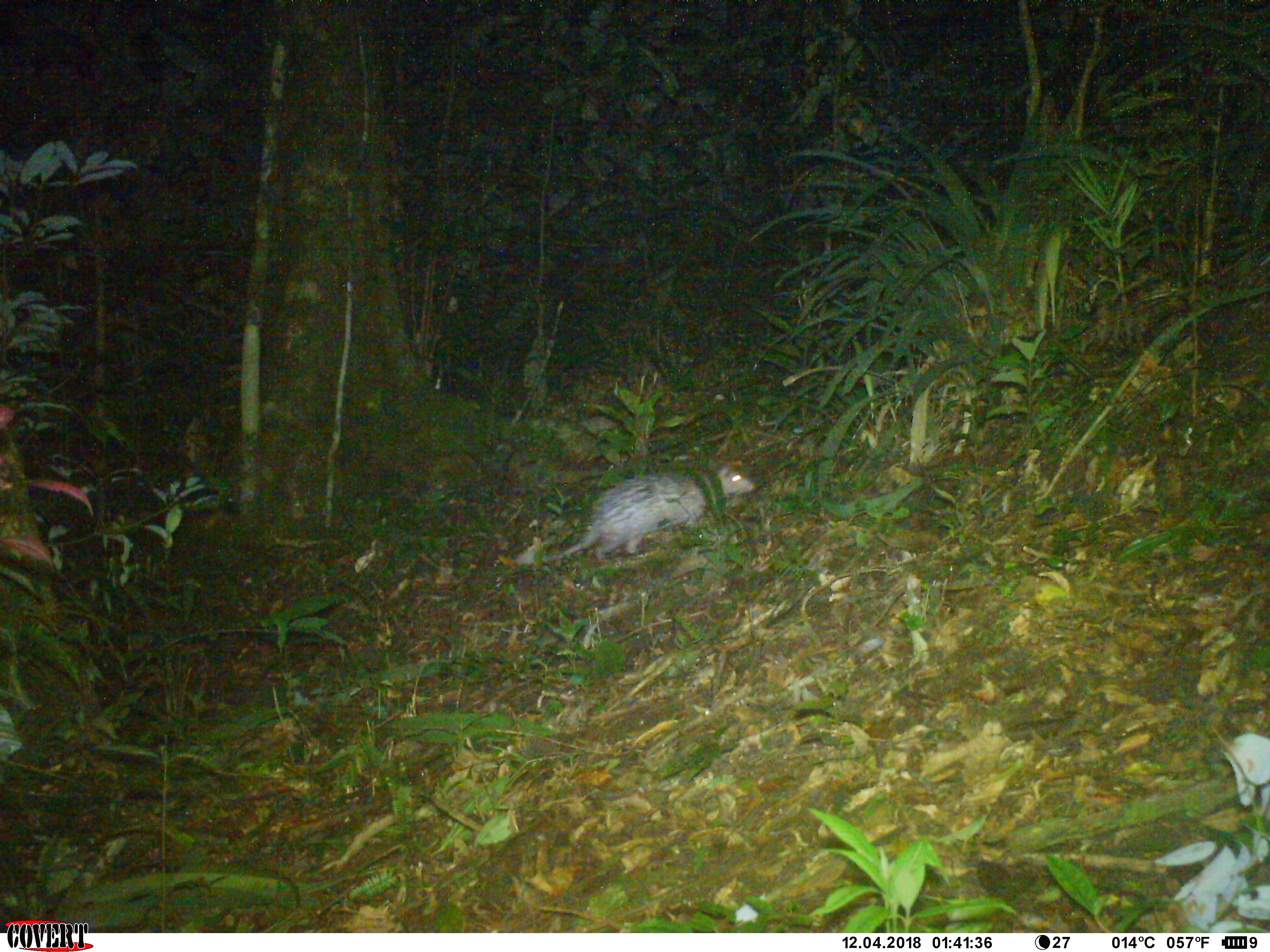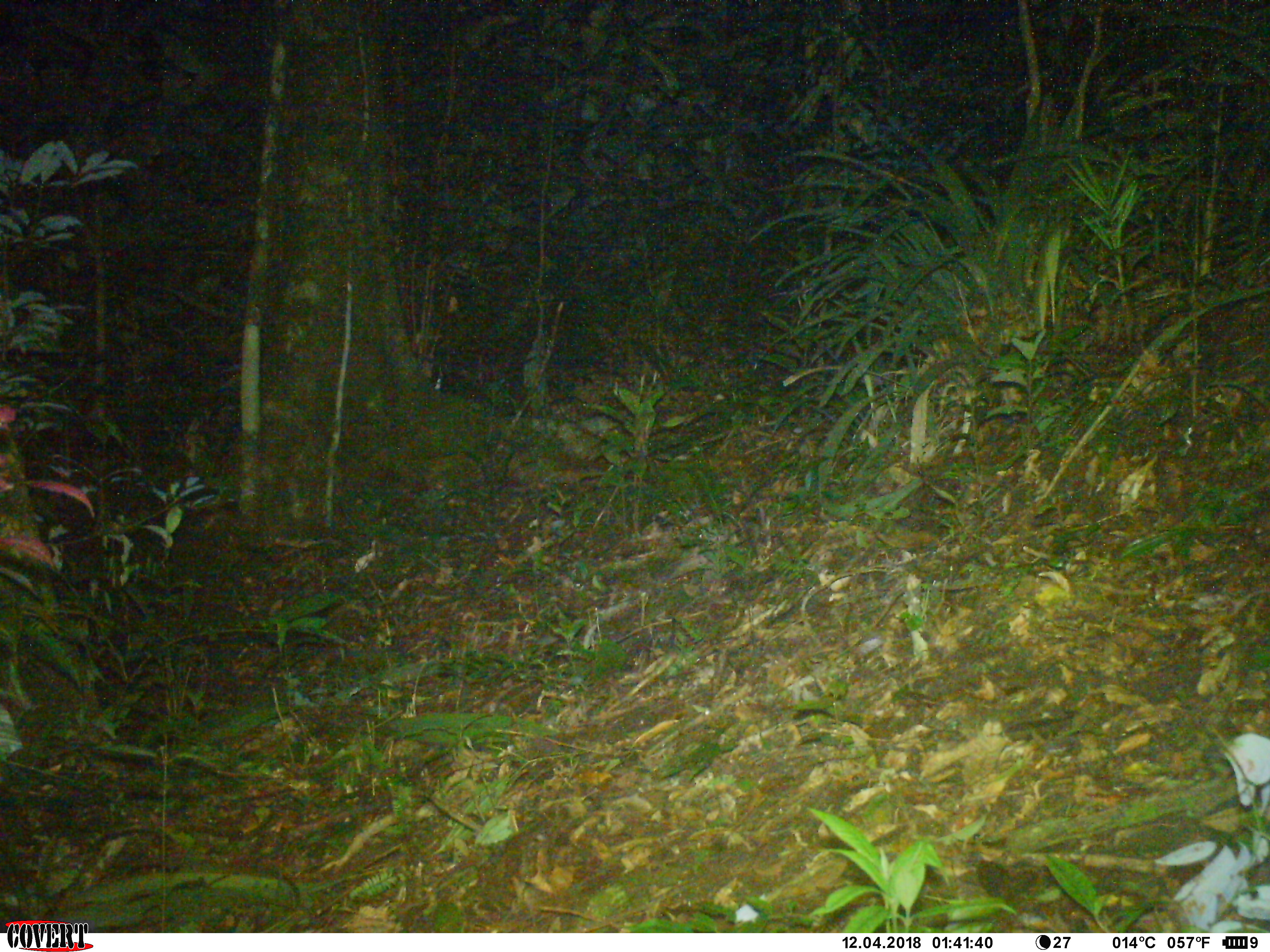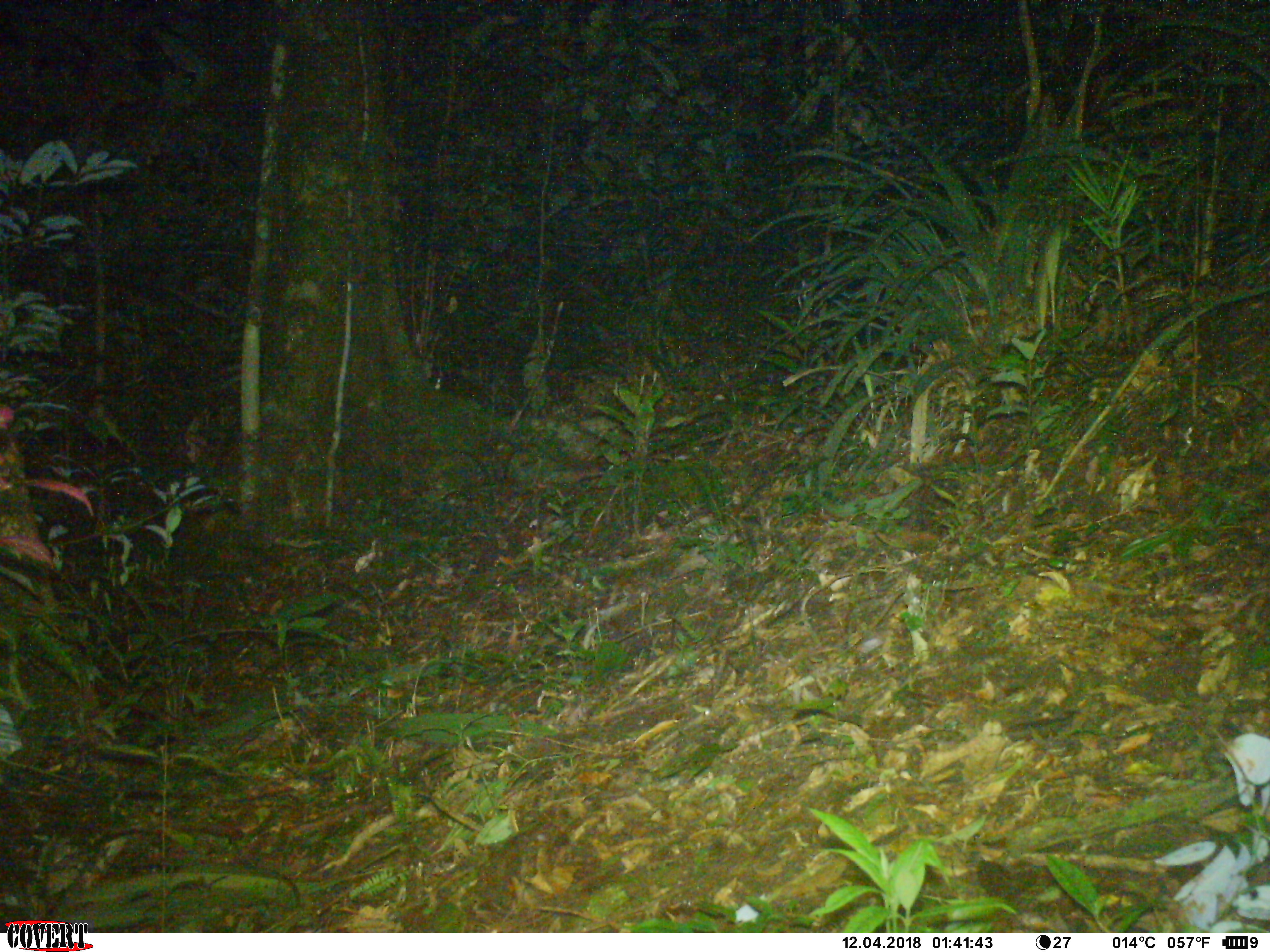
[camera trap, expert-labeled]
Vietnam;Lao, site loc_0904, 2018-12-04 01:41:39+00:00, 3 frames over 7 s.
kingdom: Animalia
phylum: Chordata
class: Mammalia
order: Rodentia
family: Hystricidae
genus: Atherurus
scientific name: Atherurus macrourus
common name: asiatic brush-tailed porcupine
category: asiatic brush tailed porcupine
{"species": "asiatic brush tailed porcupine (asiatic brush-tailed porcupine) (Atherurus macrourus)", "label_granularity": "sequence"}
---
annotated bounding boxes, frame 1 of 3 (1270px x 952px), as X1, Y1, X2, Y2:
asiatic brush tailed porcupine: 519, 462, 755, 565